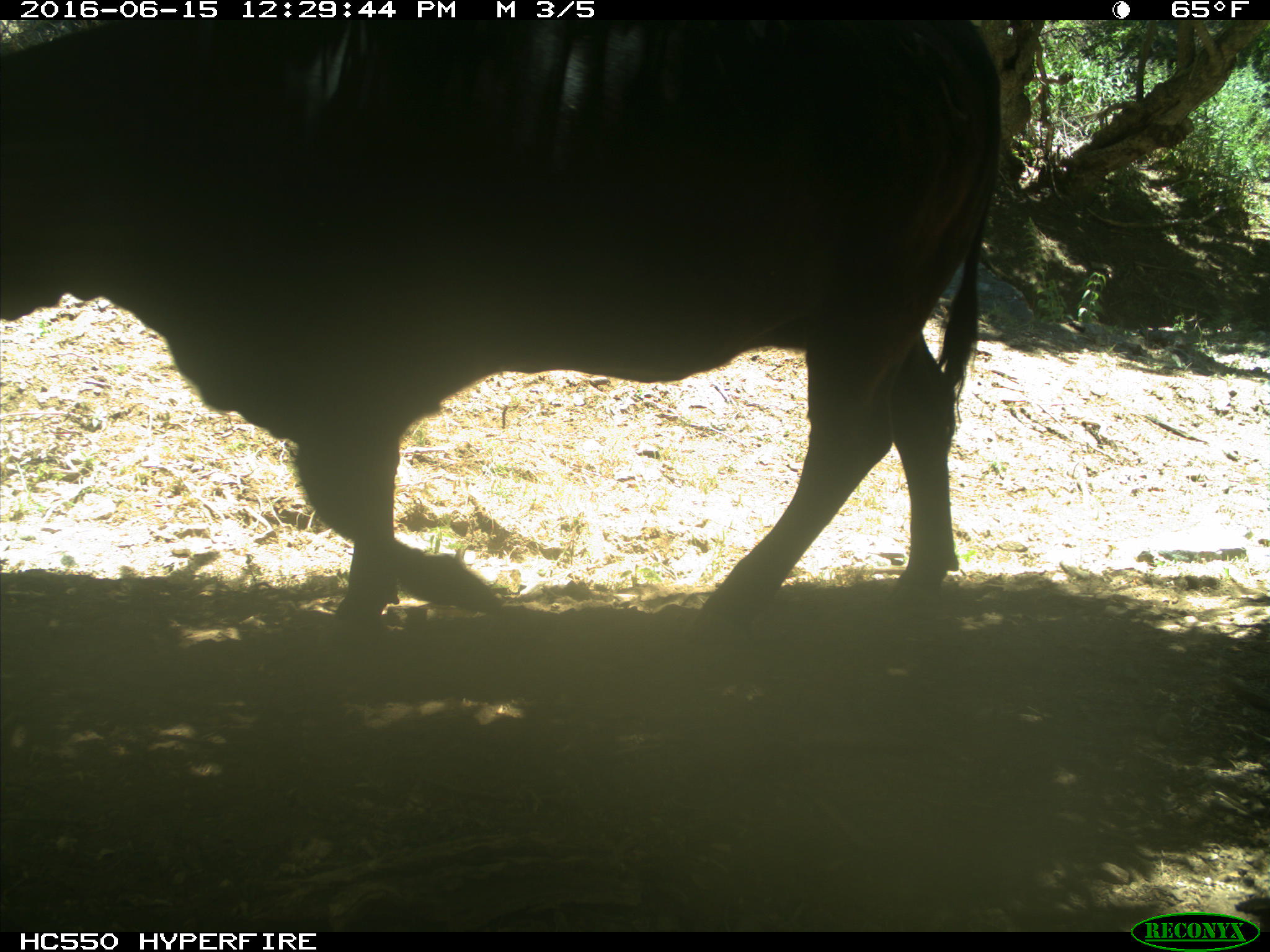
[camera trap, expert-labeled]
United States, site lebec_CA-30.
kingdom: Animalia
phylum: Chordata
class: Mammalia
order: Artiodactyla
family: Bovidae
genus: Bos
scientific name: Bos taurus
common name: domestic cow